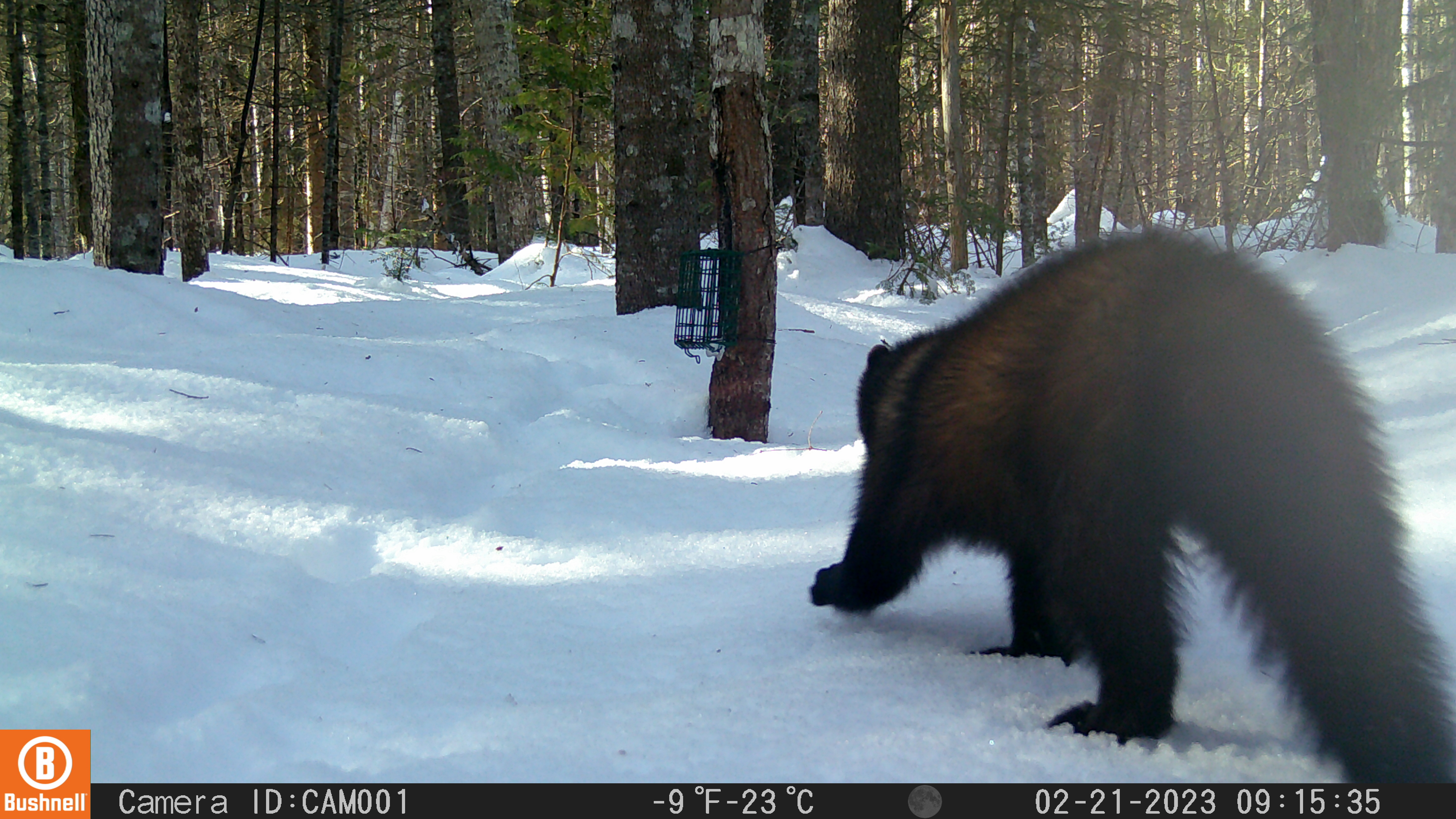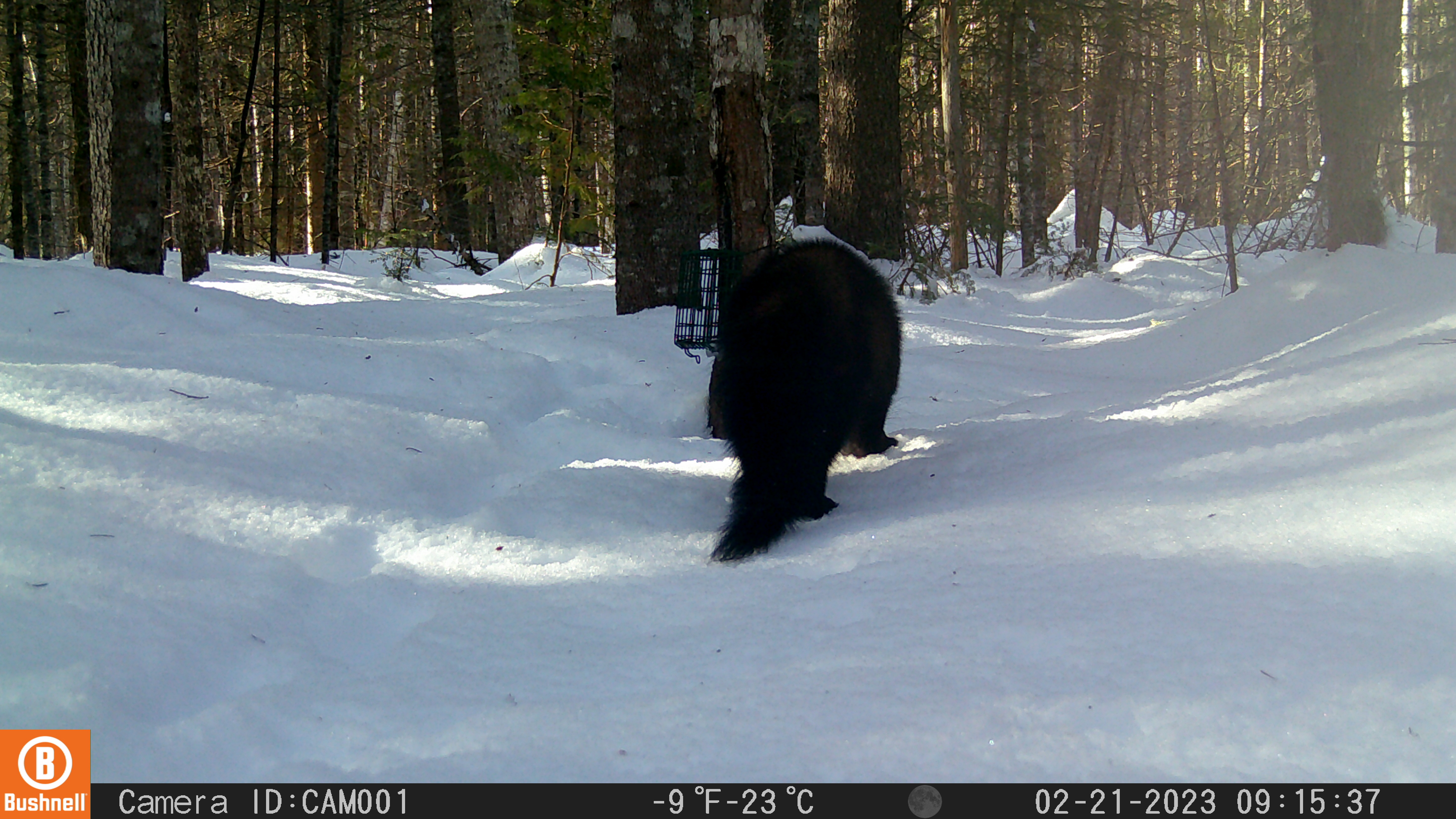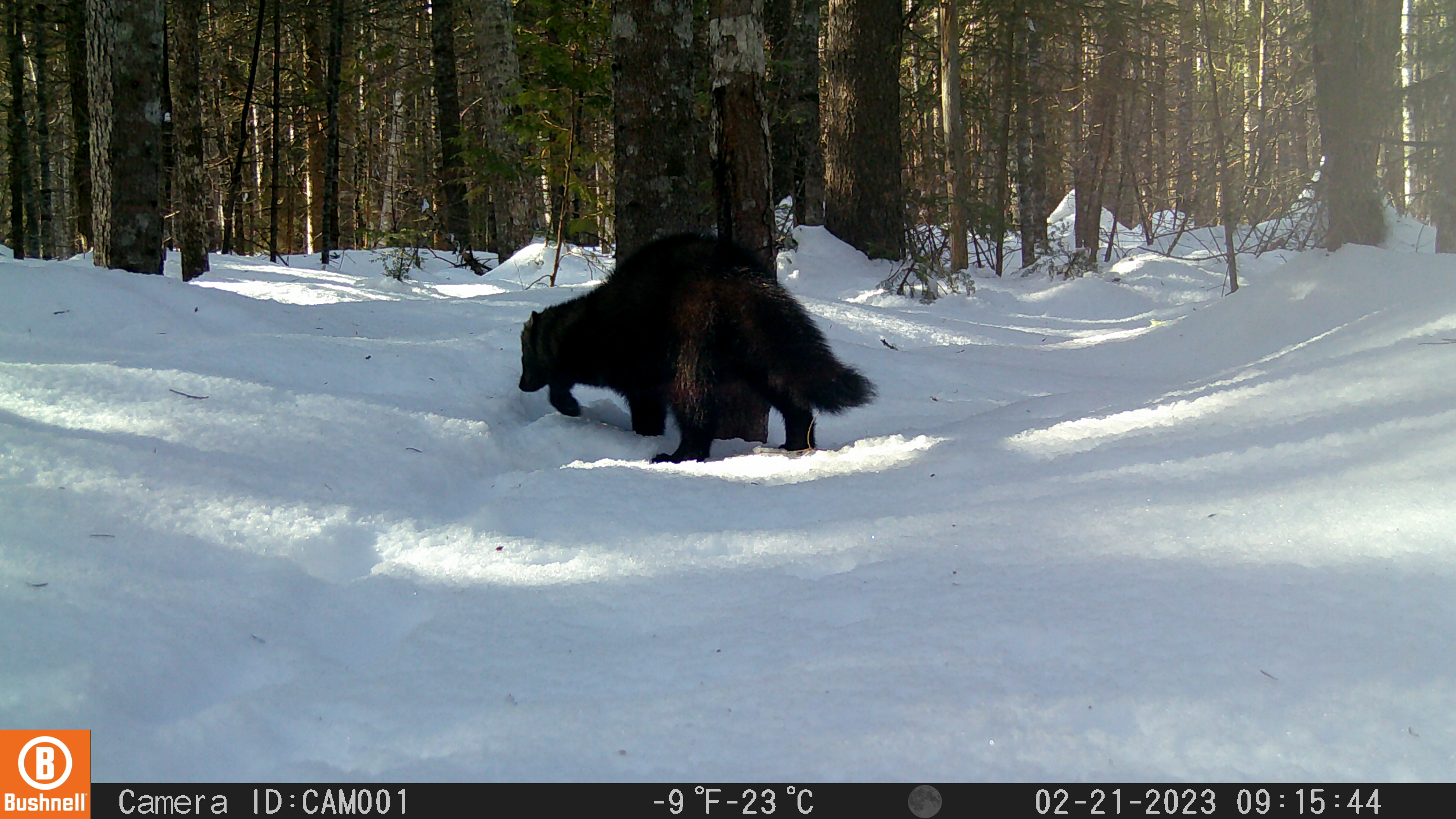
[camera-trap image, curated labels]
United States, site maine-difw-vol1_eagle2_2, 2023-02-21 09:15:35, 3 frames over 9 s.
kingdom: Animalia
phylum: Chordata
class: Mammalia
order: Carnivora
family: Mustelidae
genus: Pekania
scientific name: Pekania pennanti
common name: fisher